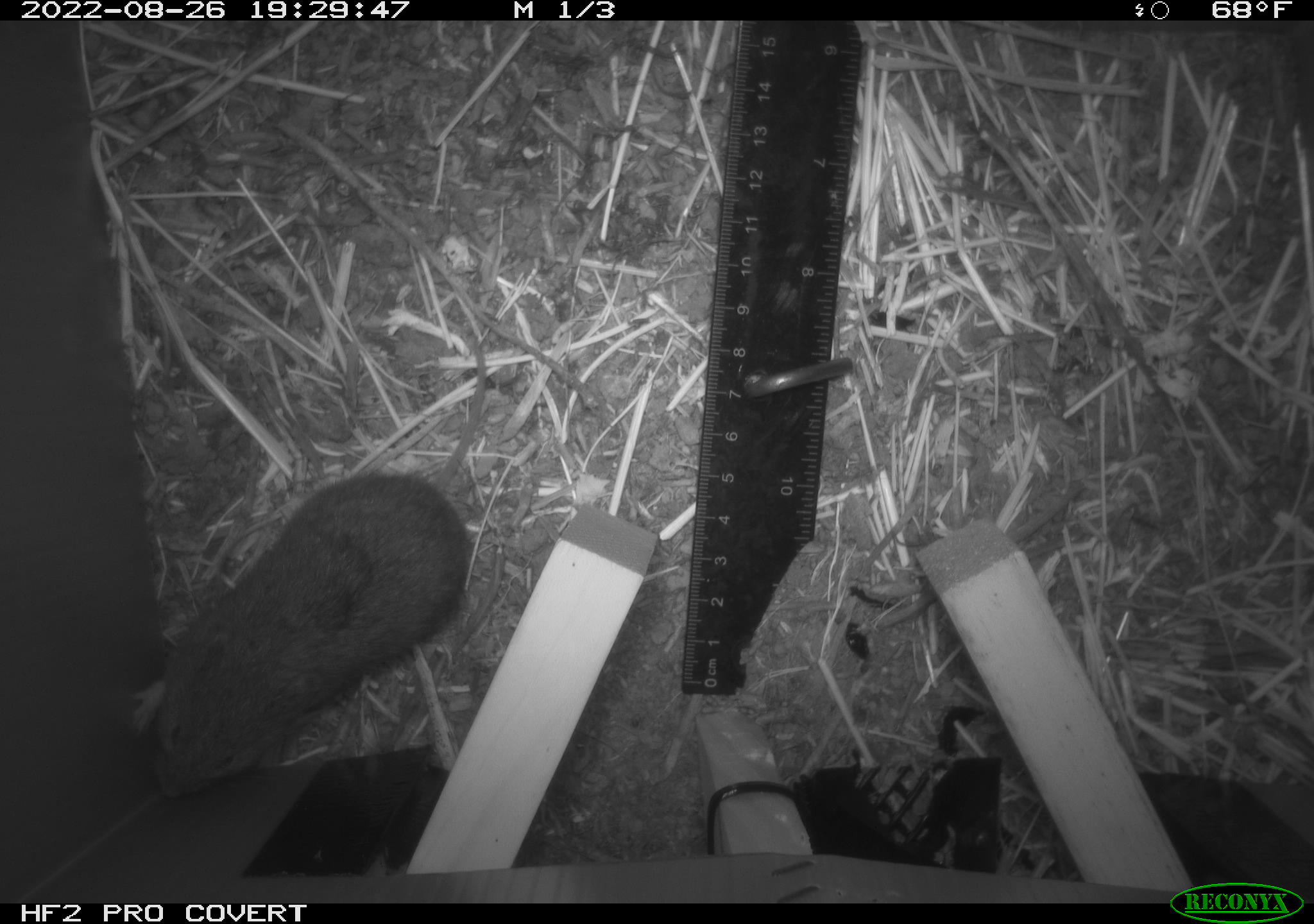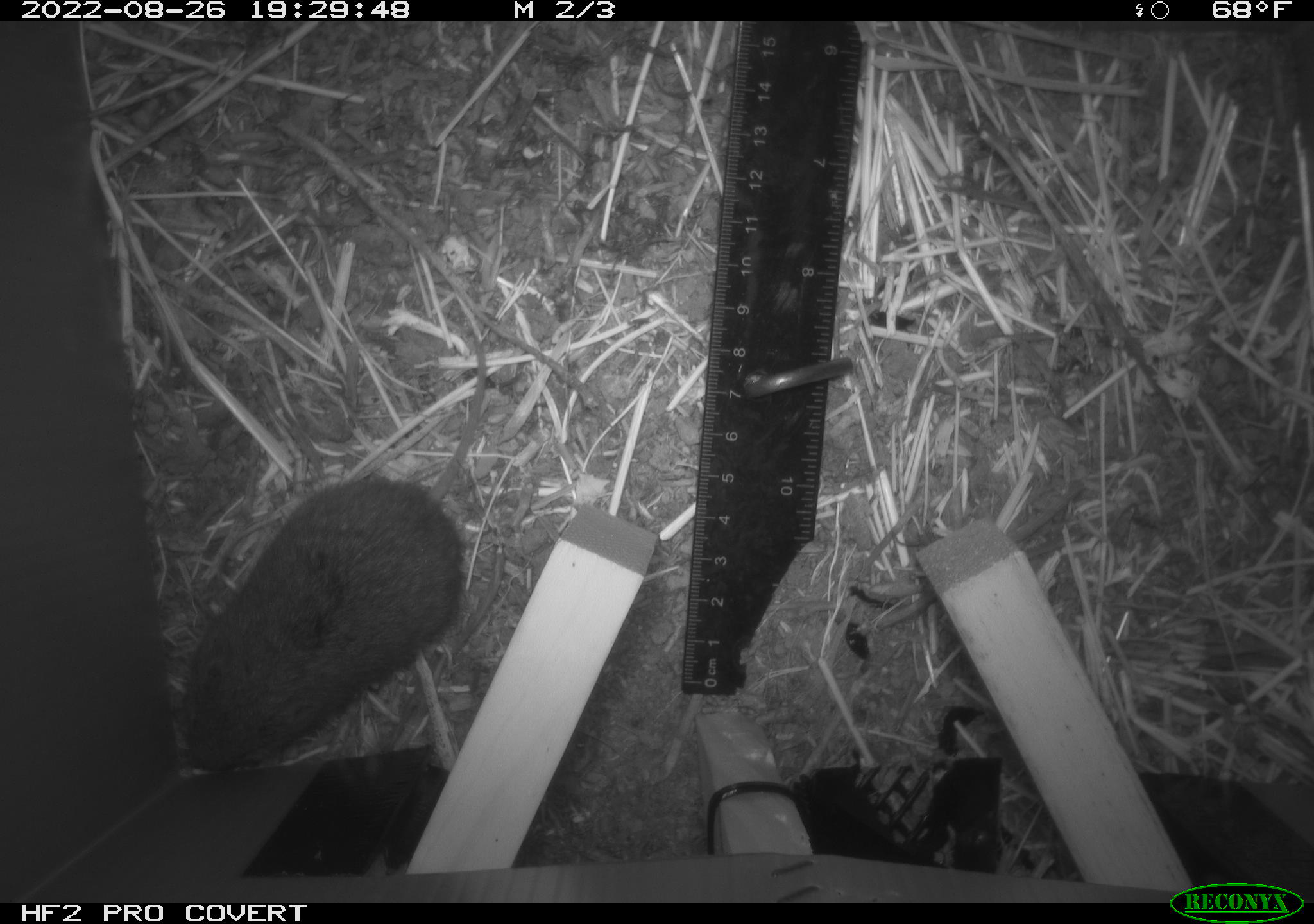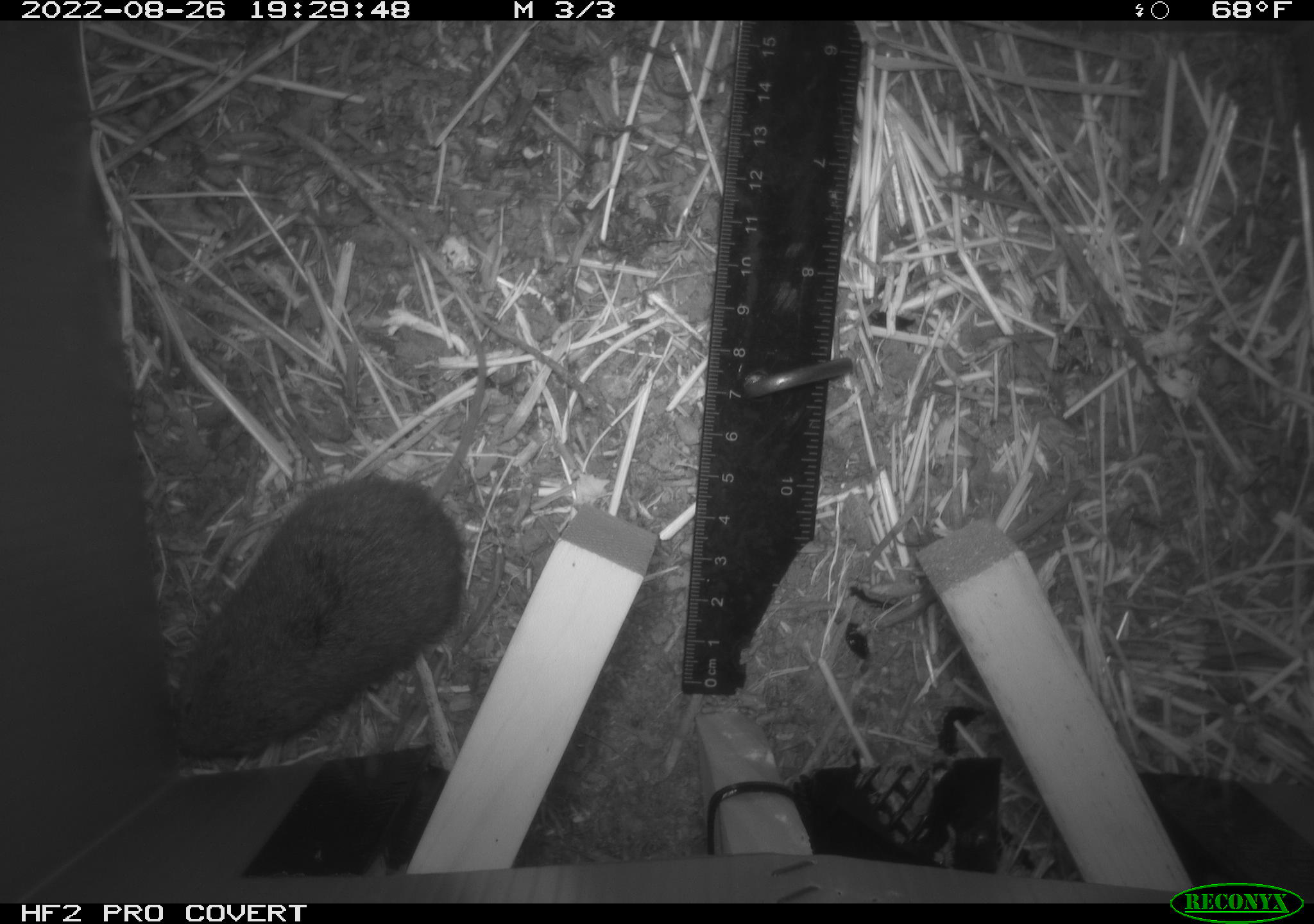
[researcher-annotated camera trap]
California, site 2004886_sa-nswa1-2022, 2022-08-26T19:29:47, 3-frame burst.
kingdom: Animalia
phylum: Chordata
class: Mammalia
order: Rodentia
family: Cricetidae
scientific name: Cricetidae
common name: hamsters, voles, lemmings, and allies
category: cricetidae family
Cricetidae family (hamsters, voles, lemmings, and allies) (Cricetidae).